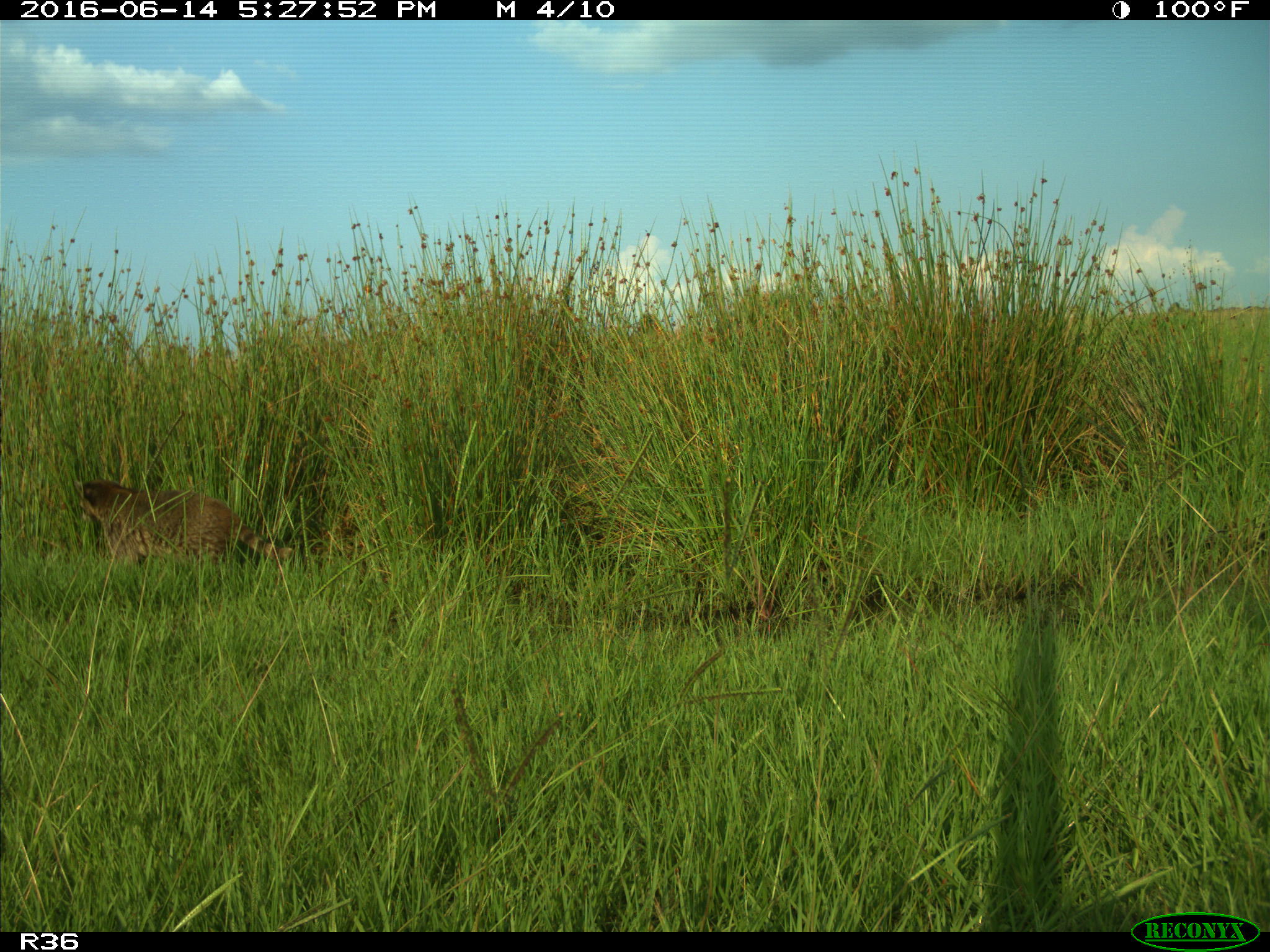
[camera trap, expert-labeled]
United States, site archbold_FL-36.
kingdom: Animalia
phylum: Chordata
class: Mammalia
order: Carnivora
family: Procyonidae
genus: Procyon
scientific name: Procyon lotor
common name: common raccoon